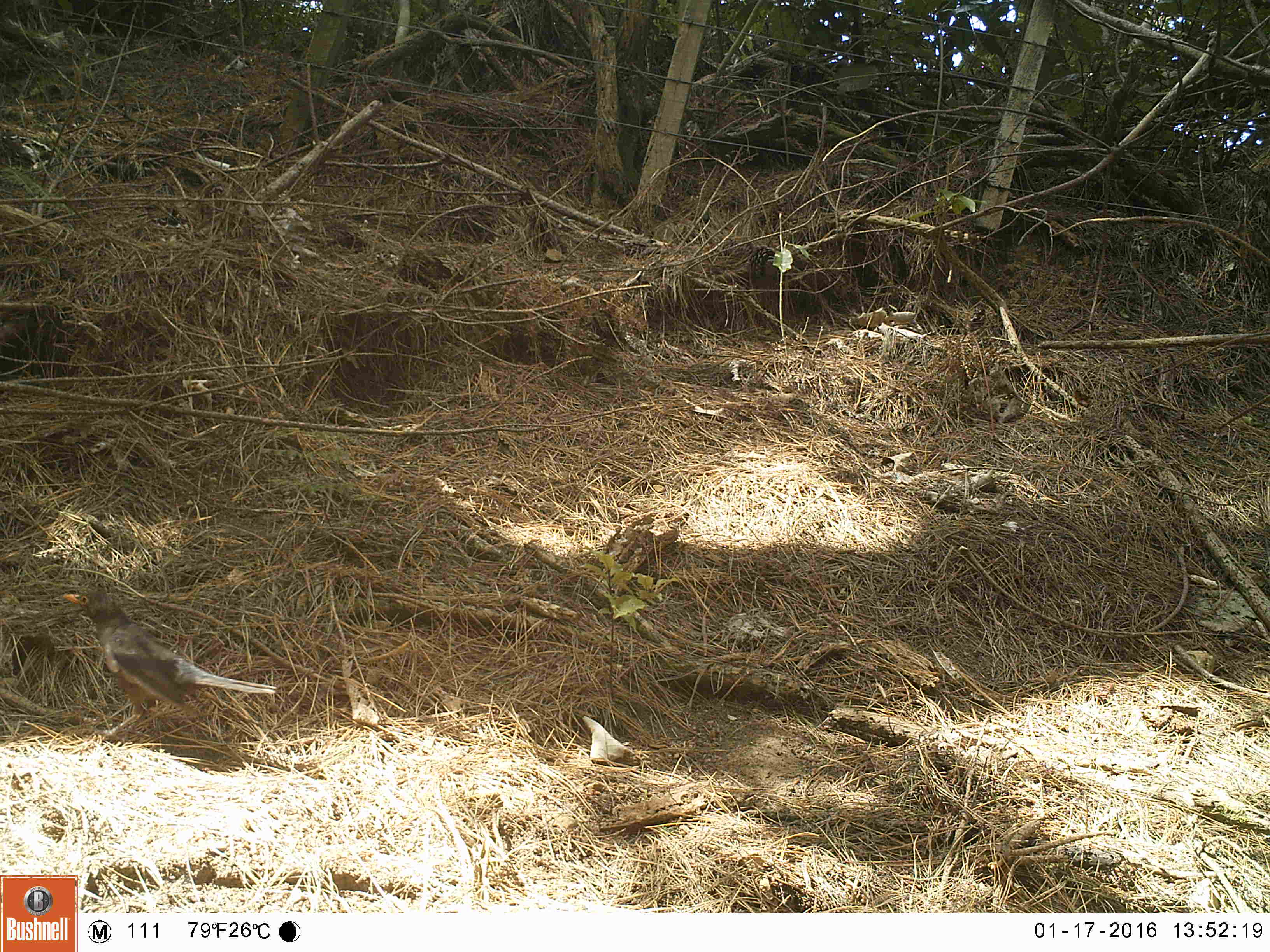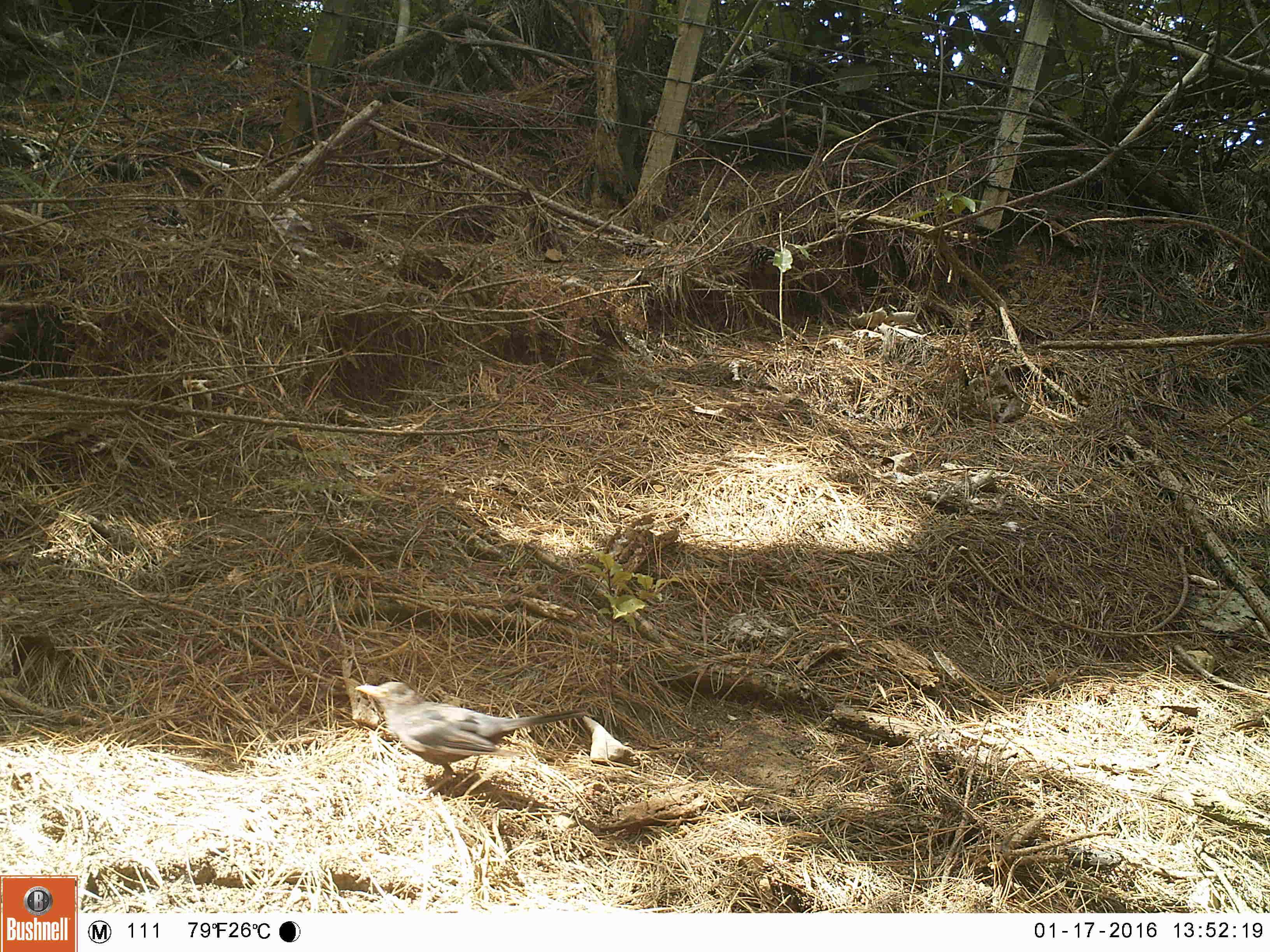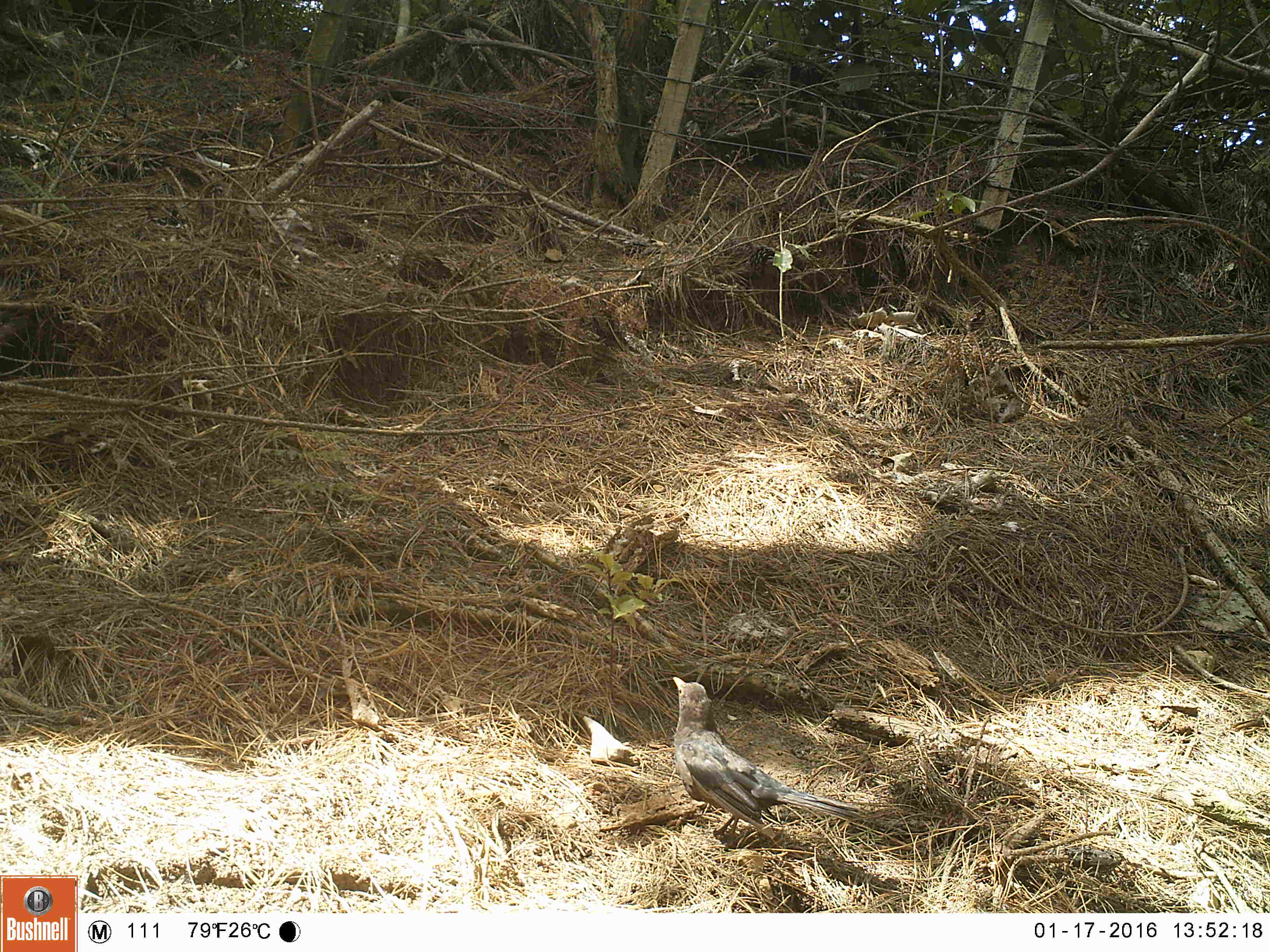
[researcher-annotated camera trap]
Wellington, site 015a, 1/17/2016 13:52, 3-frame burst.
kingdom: Animalia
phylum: Chordata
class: Aves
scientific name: Aves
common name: bird